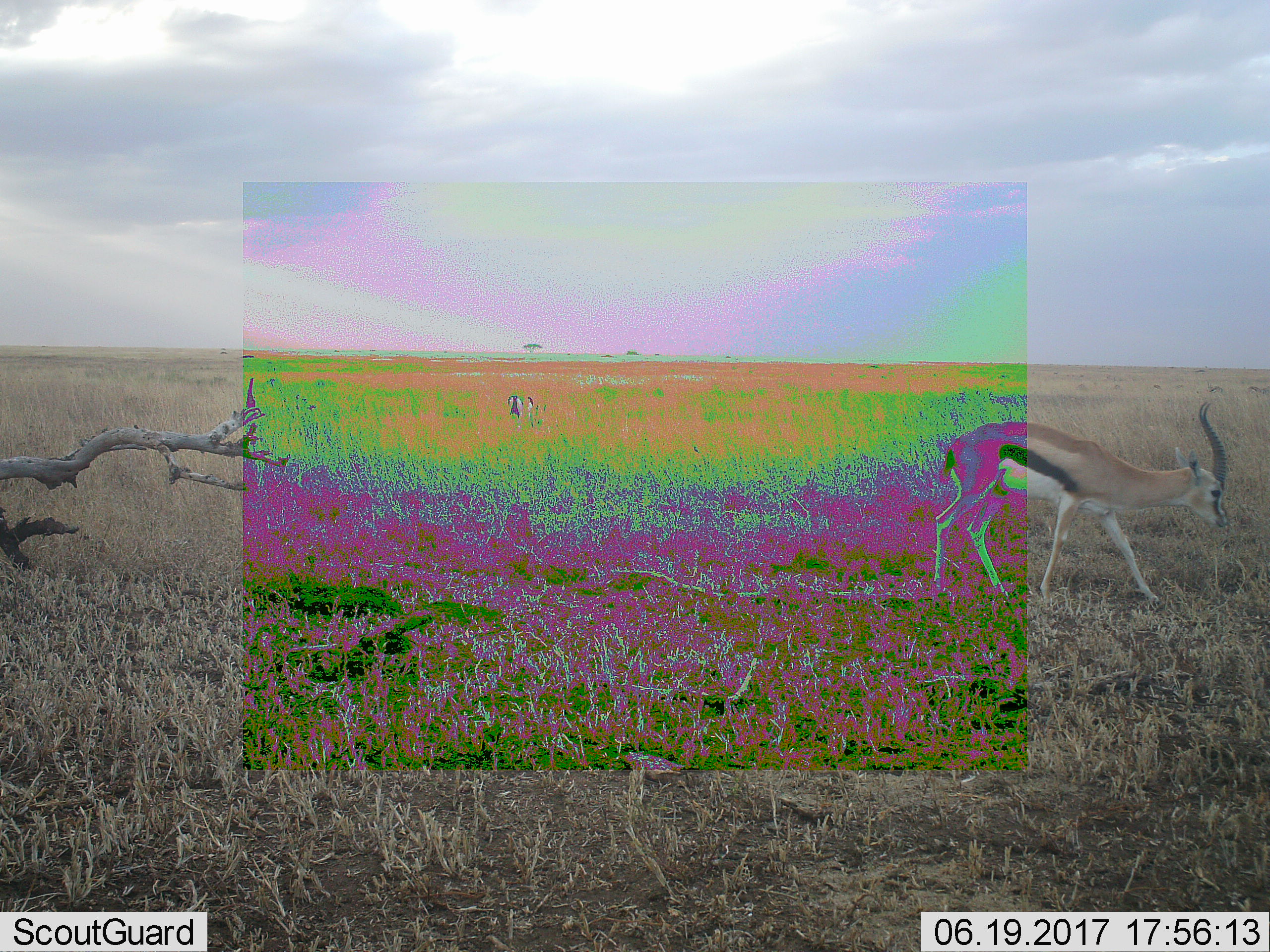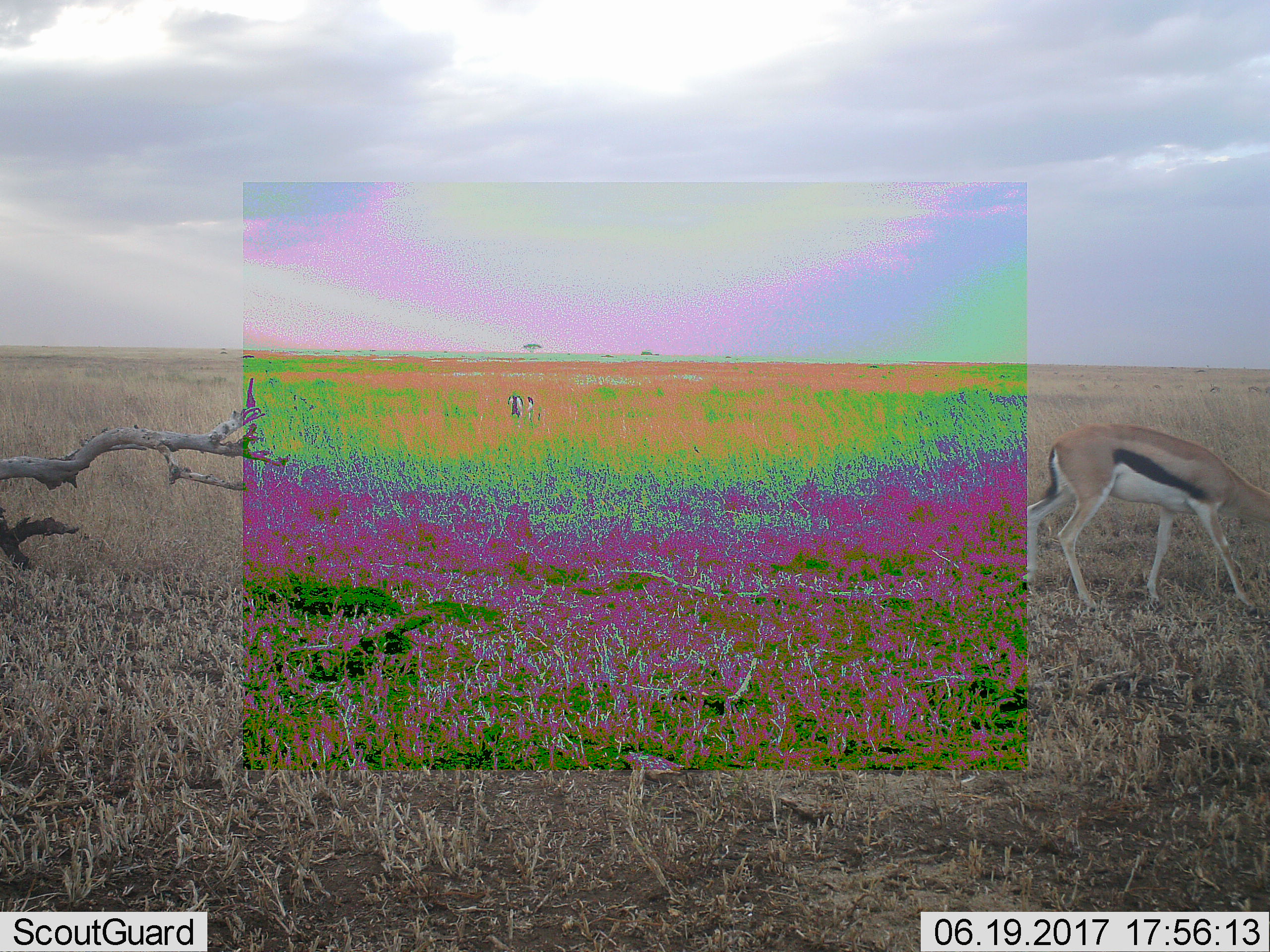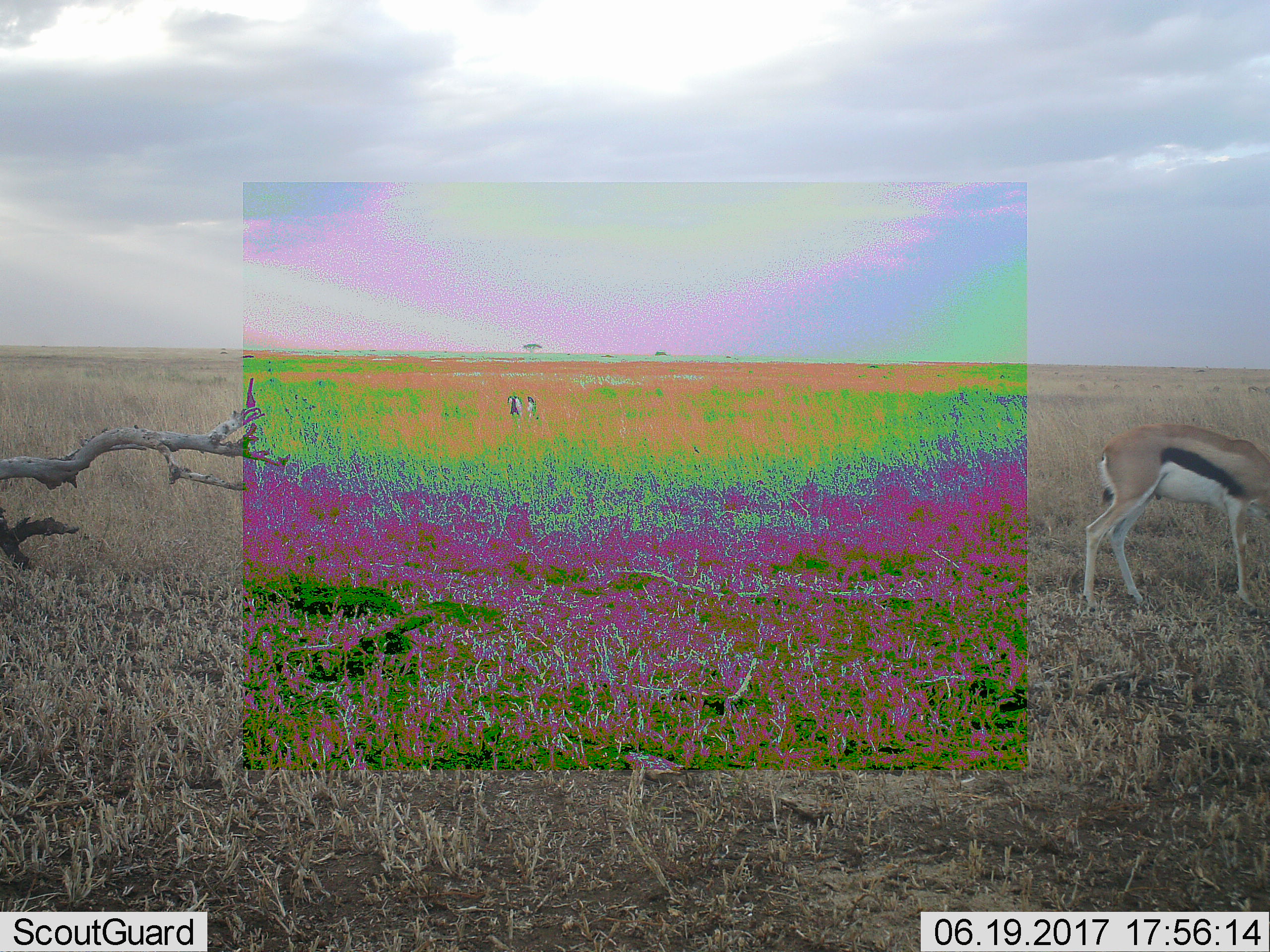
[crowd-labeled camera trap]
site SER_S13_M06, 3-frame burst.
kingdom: Animalia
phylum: Chordata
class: Mammalia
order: Artiodactyla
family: Bovidae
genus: Eudorcas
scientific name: Eudorcas thomsonii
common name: thomson's gazelle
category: gazellethomsons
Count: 2.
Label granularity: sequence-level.